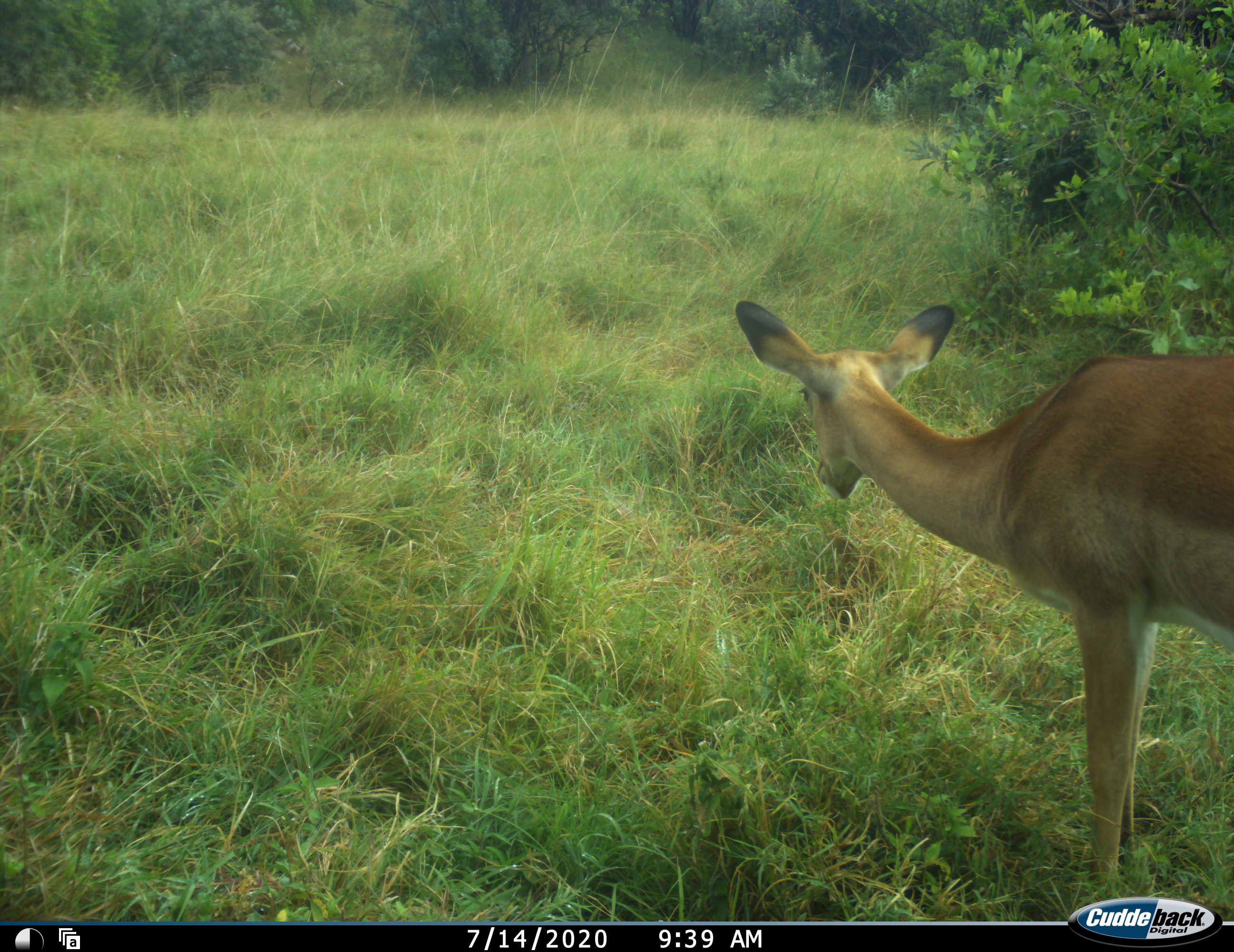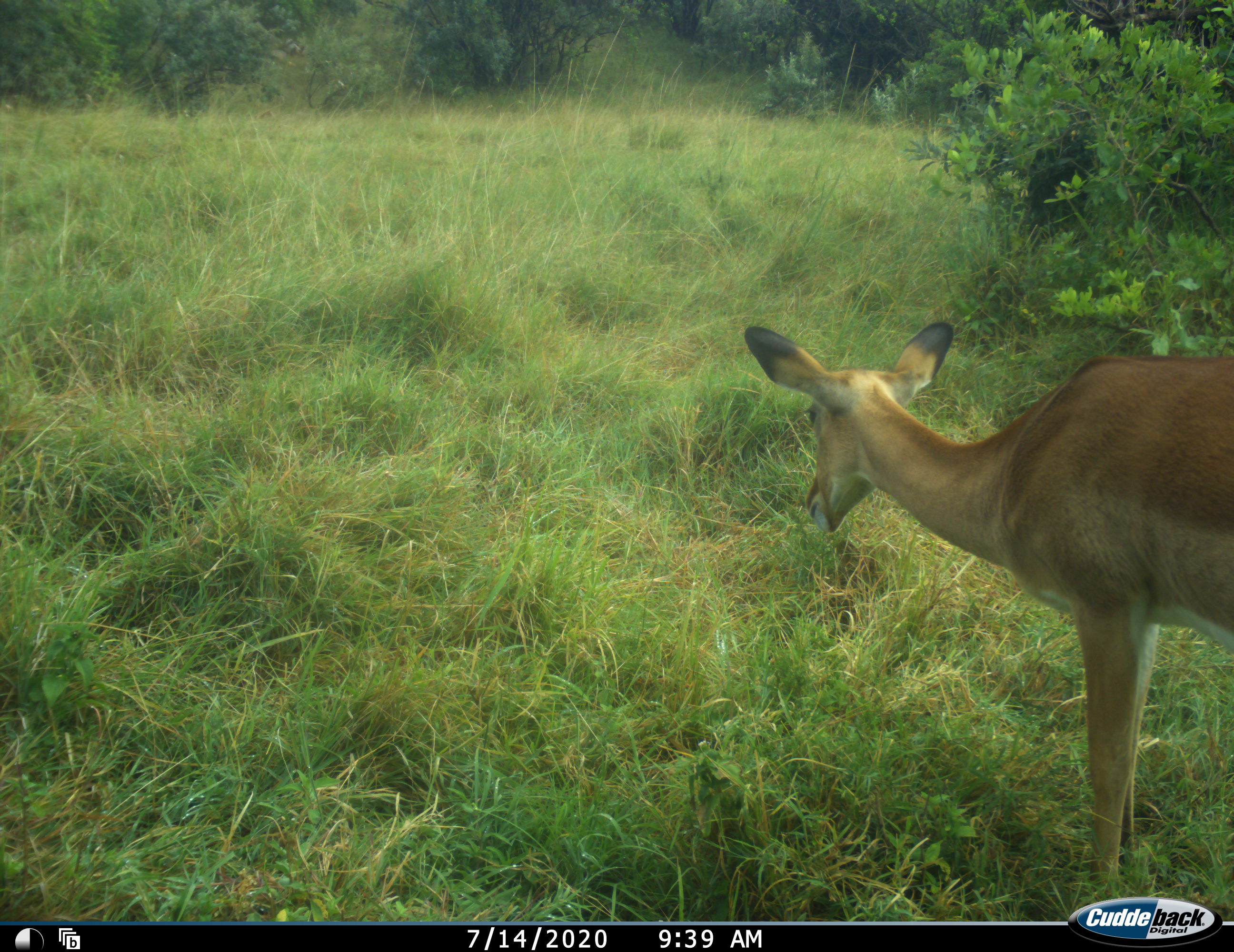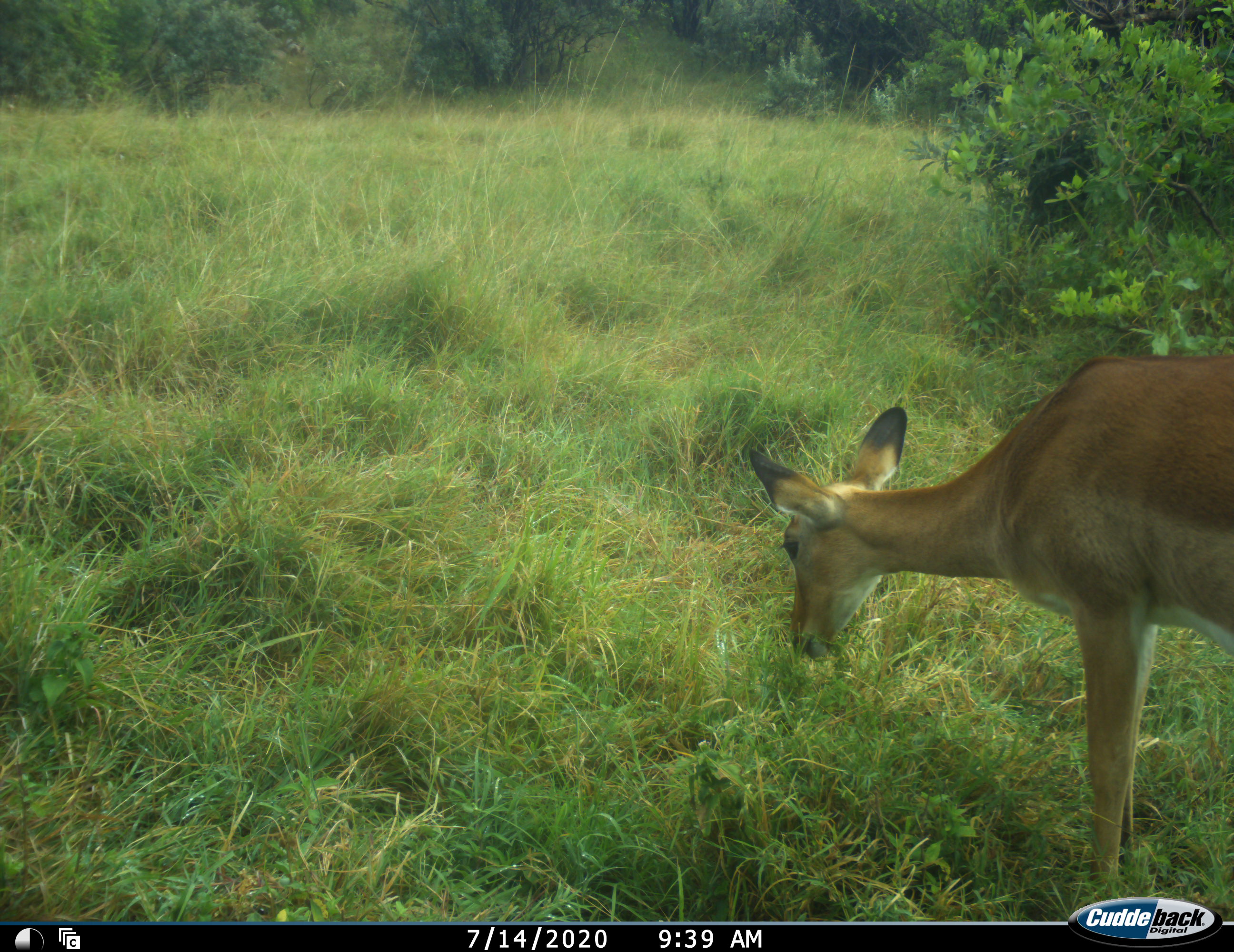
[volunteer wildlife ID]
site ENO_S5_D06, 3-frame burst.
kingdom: Animalia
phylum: Chordata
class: Mammalia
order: Artiodactyla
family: Bovidae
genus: Aepyceros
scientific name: Aepyceros melampus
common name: impala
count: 1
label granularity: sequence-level